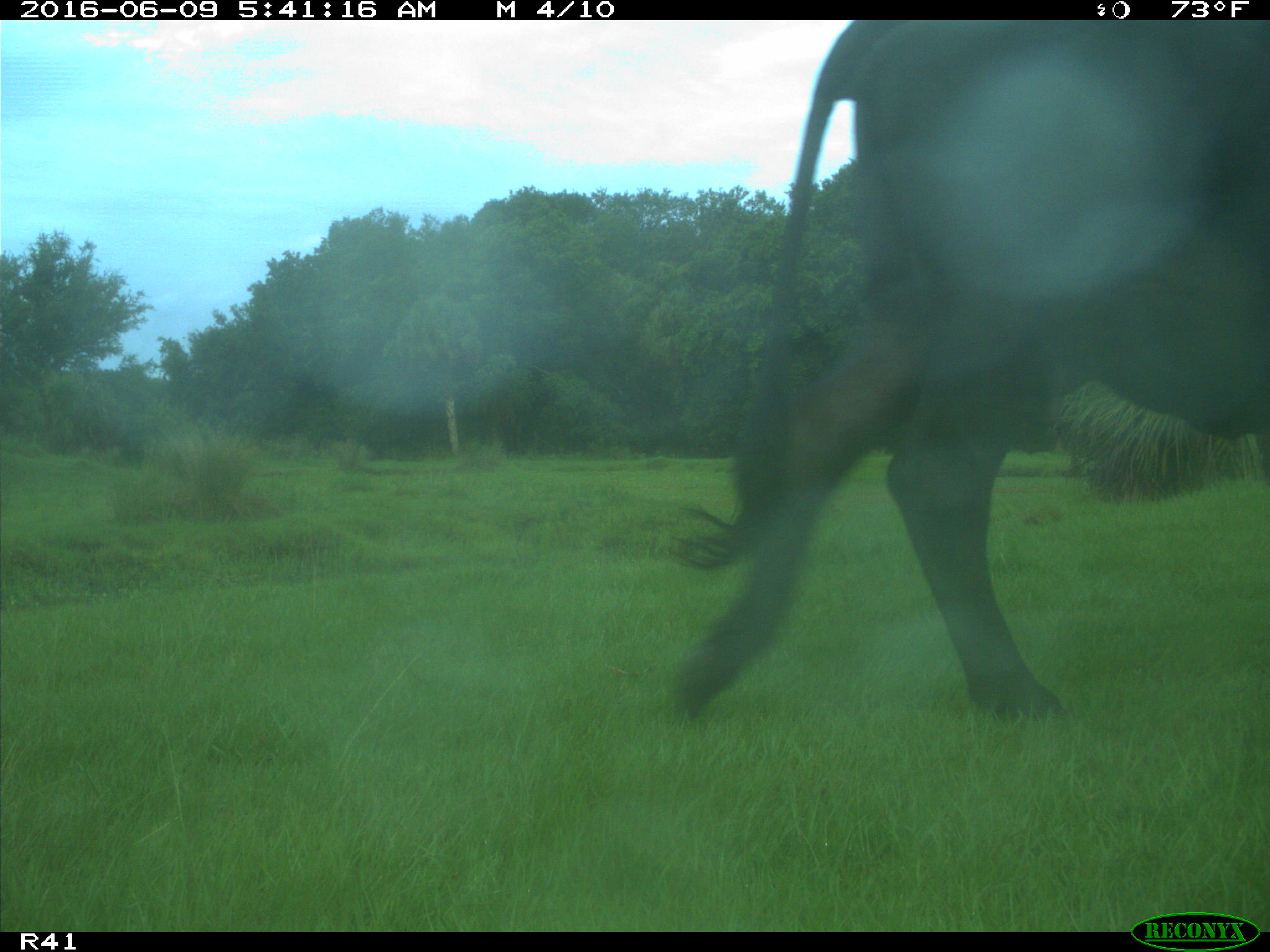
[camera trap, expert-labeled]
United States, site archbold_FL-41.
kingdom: Animalia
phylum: Chordata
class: Mammalia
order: Artiodactyla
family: Bovidae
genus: Bos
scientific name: Bos taurus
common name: domestic cow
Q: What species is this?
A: Bos taurus (domestic cow).